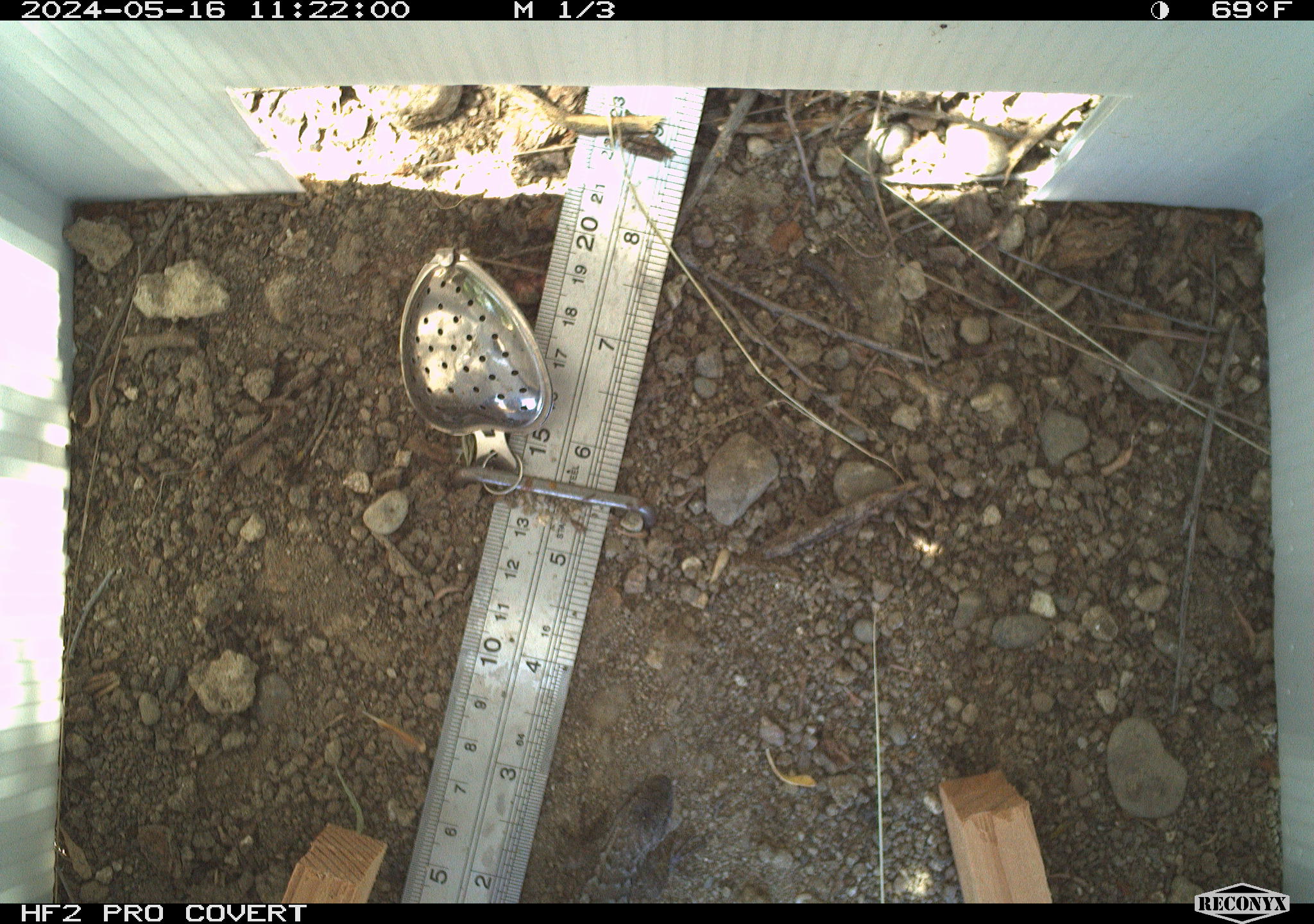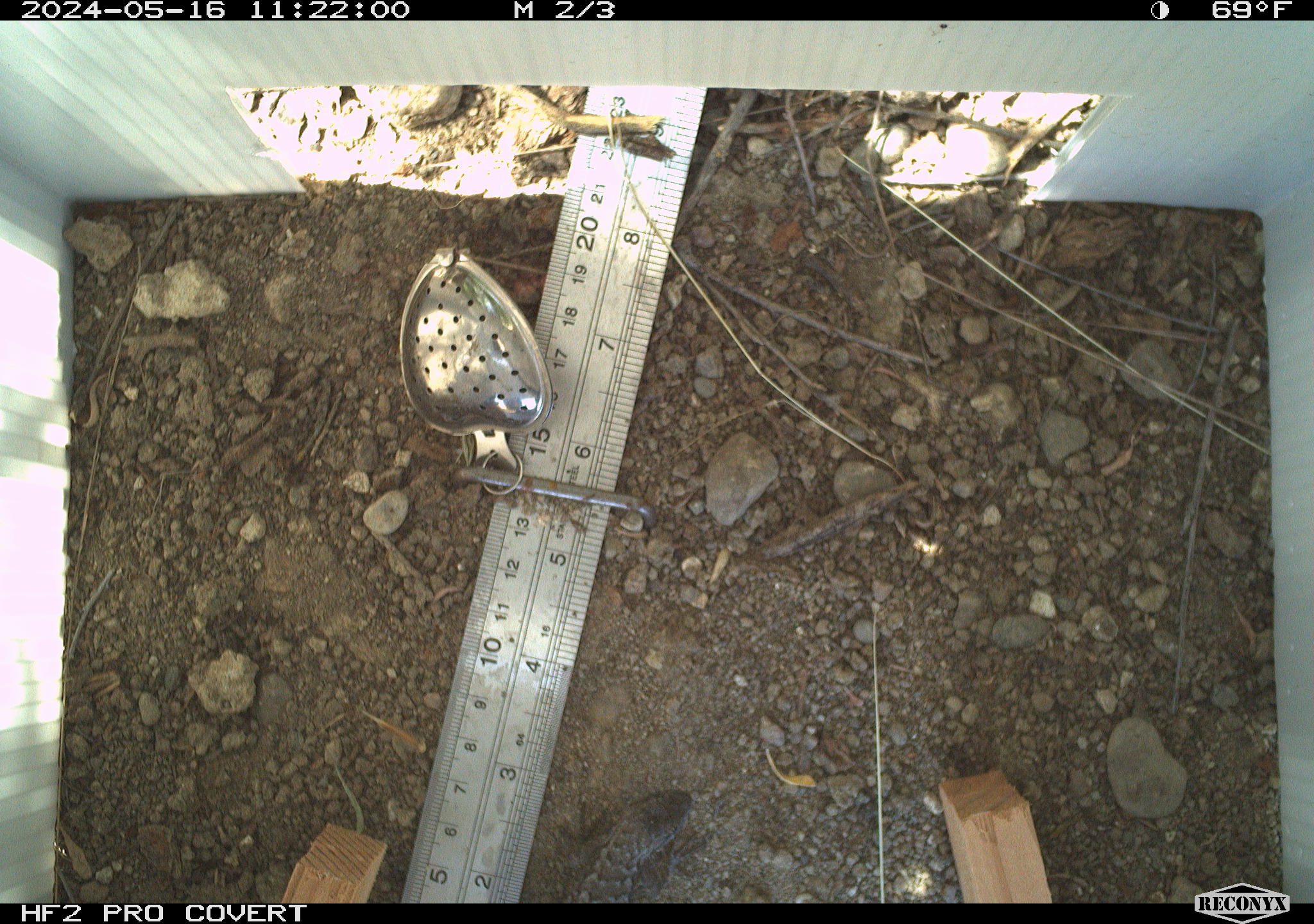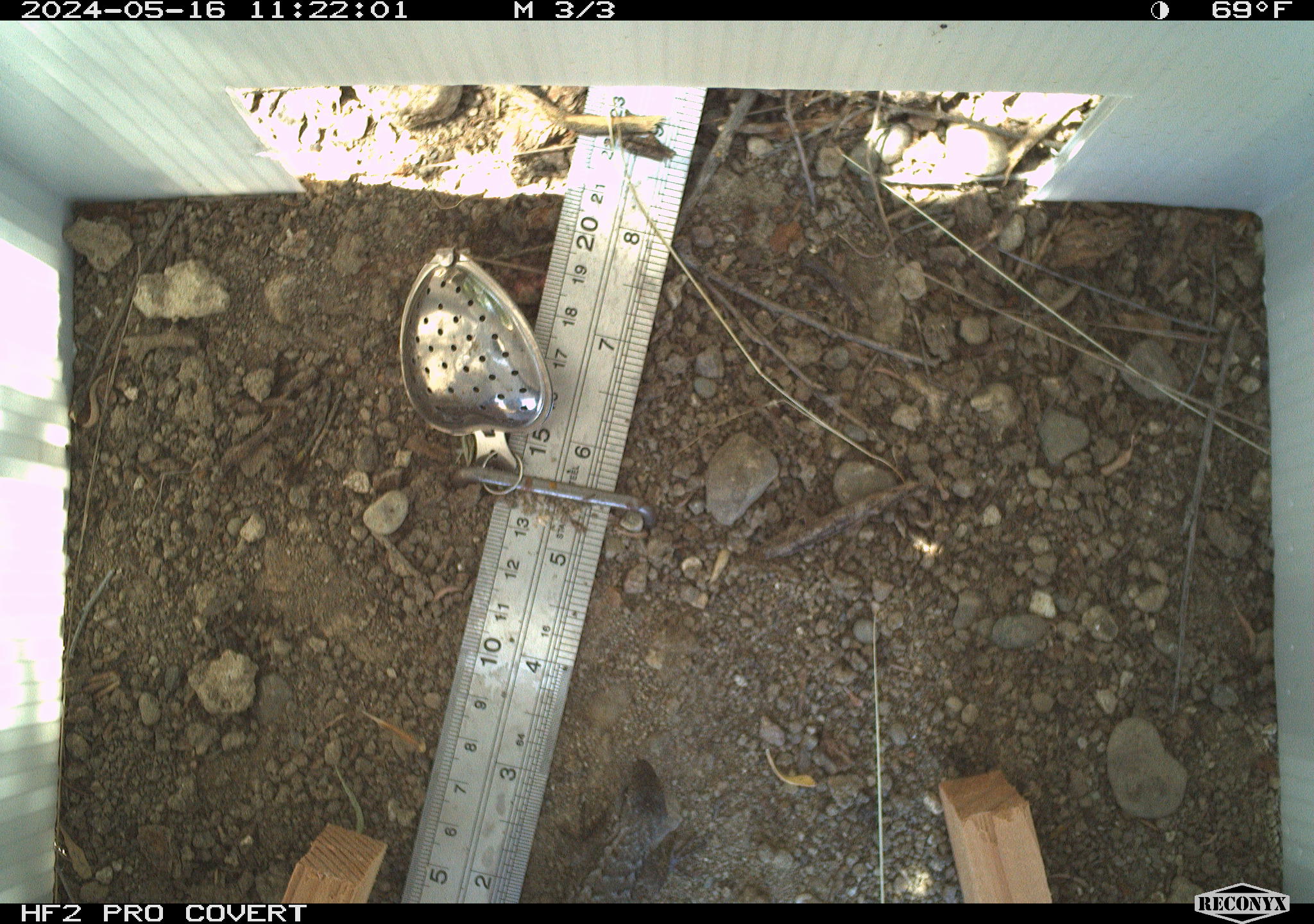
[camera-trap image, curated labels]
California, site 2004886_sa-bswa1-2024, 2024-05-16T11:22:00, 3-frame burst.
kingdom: Animalia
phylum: Chordata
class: Reptilia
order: Squamata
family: Phrynosomatidae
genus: Sceloporus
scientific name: Sceloporus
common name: spiny lizards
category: sceloporus species